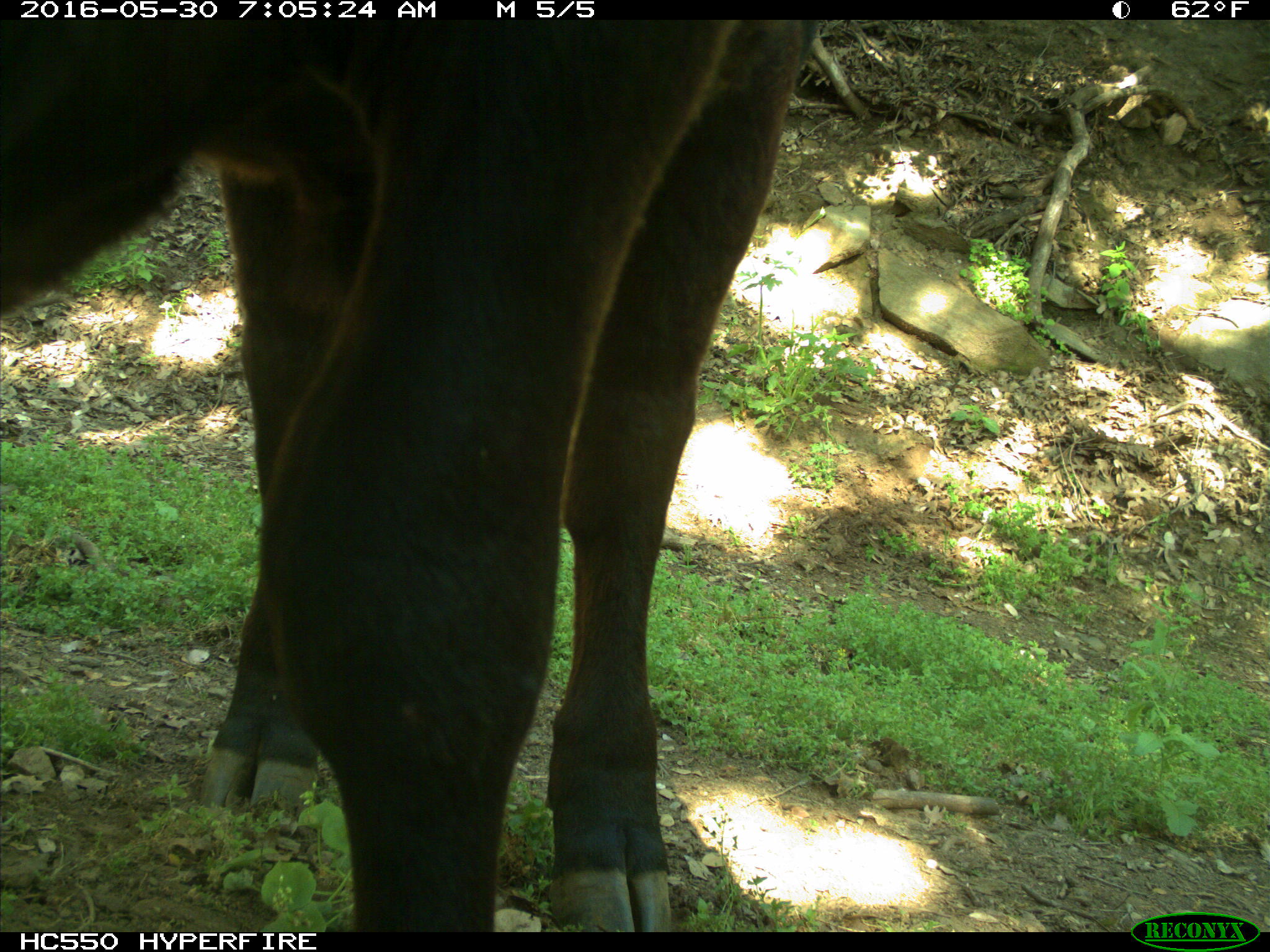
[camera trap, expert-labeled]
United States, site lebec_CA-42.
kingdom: Animalia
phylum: Chordata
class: Mammalia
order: Artiodactyla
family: Bovidae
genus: Bos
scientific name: Bos taurus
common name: domestic cow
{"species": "Bos taurus (domestic cow)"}